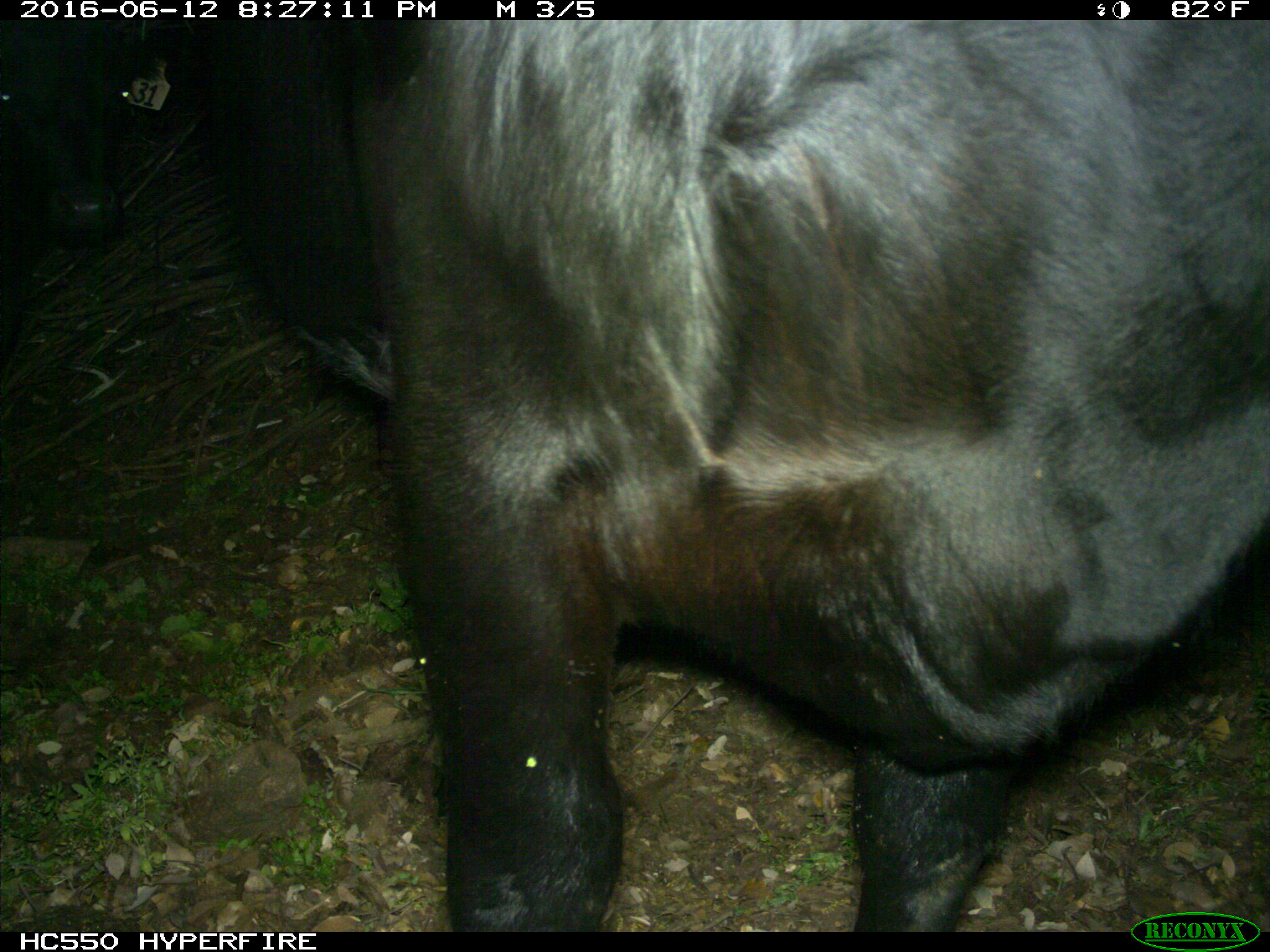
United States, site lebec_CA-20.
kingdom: Animalia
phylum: Chordata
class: Mammalia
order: Artiodactyla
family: Bovidae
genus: Bos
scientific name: Bos taurus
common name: domestic cow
Bos taurus (domestic cow).